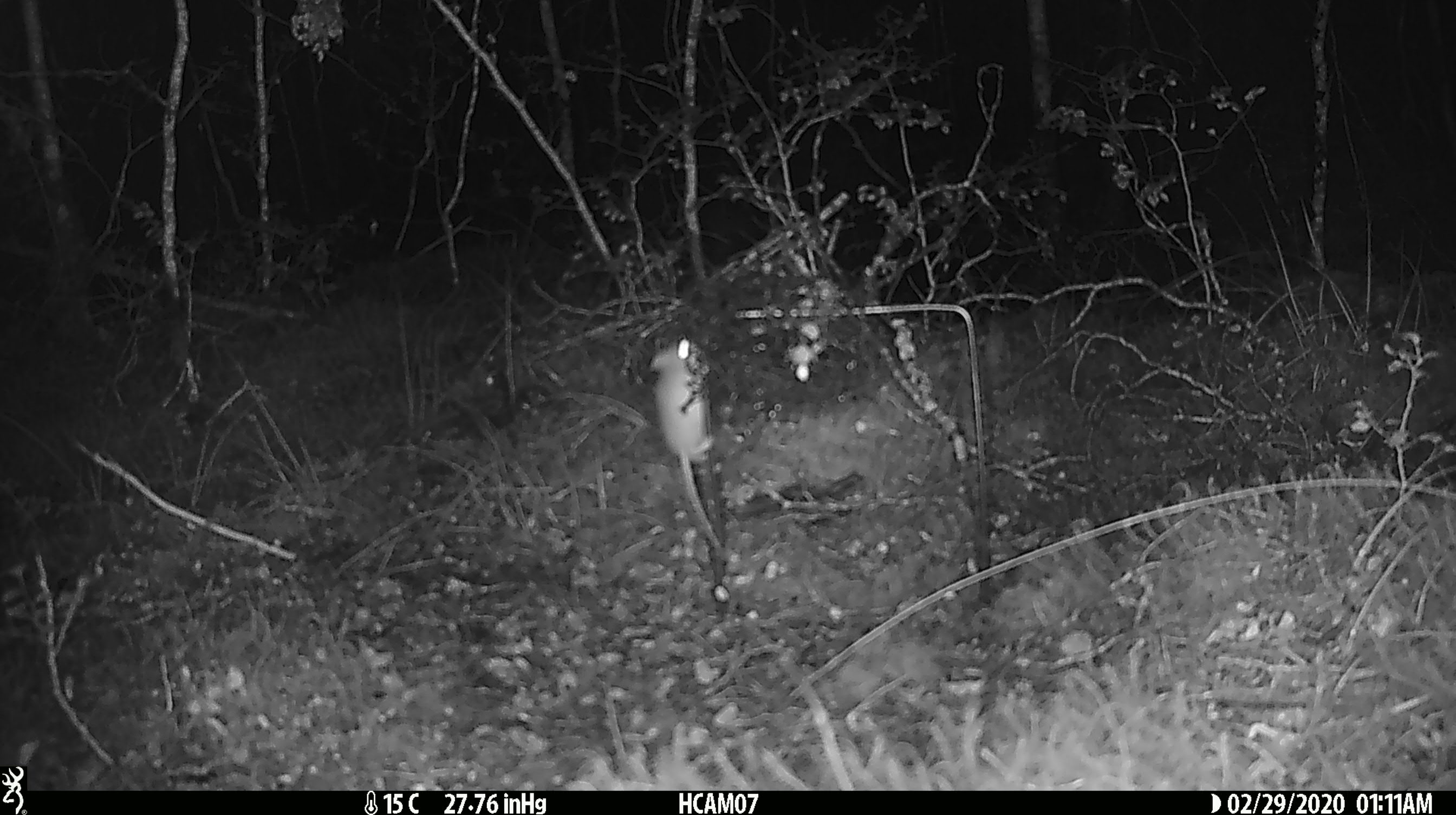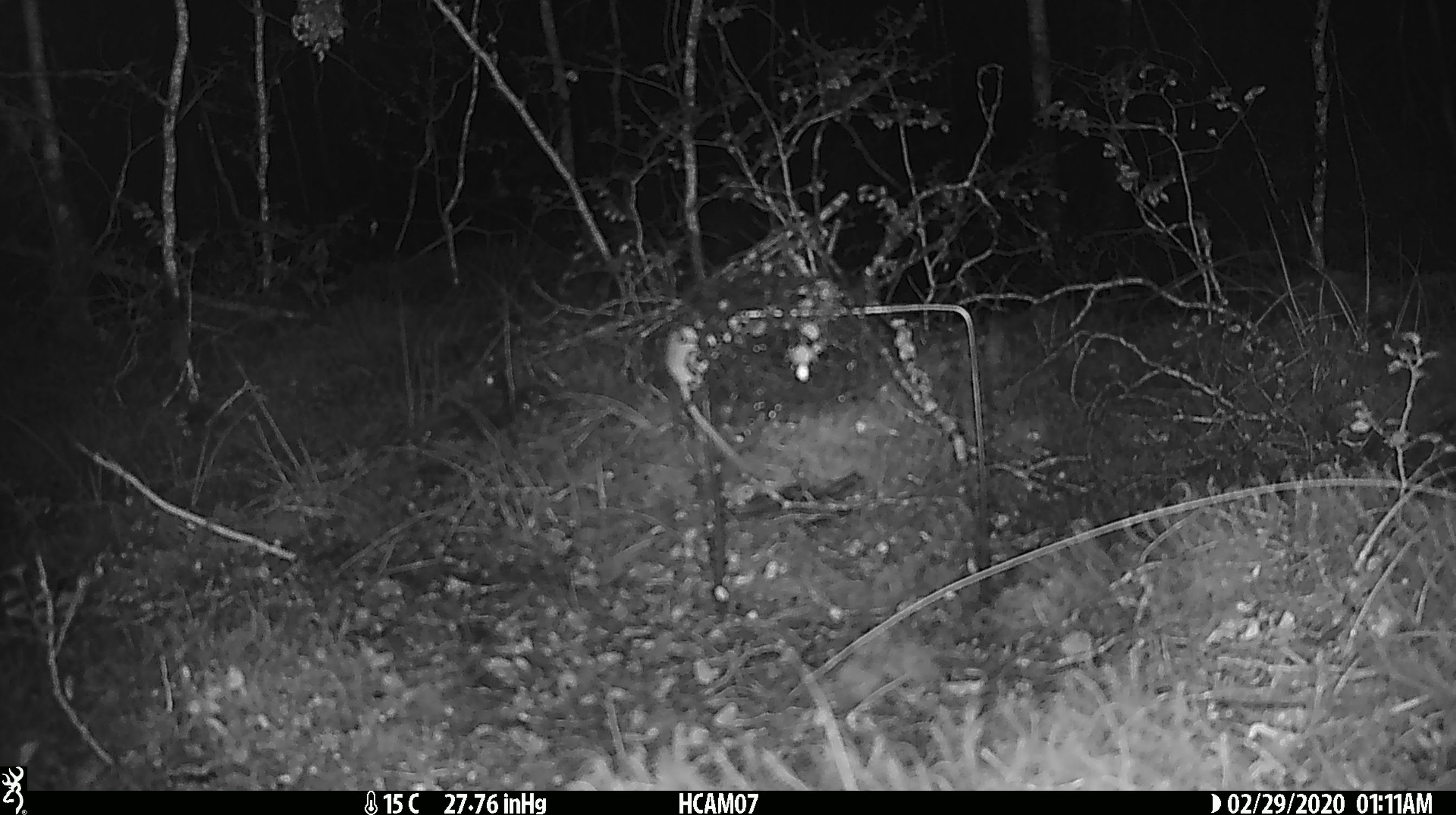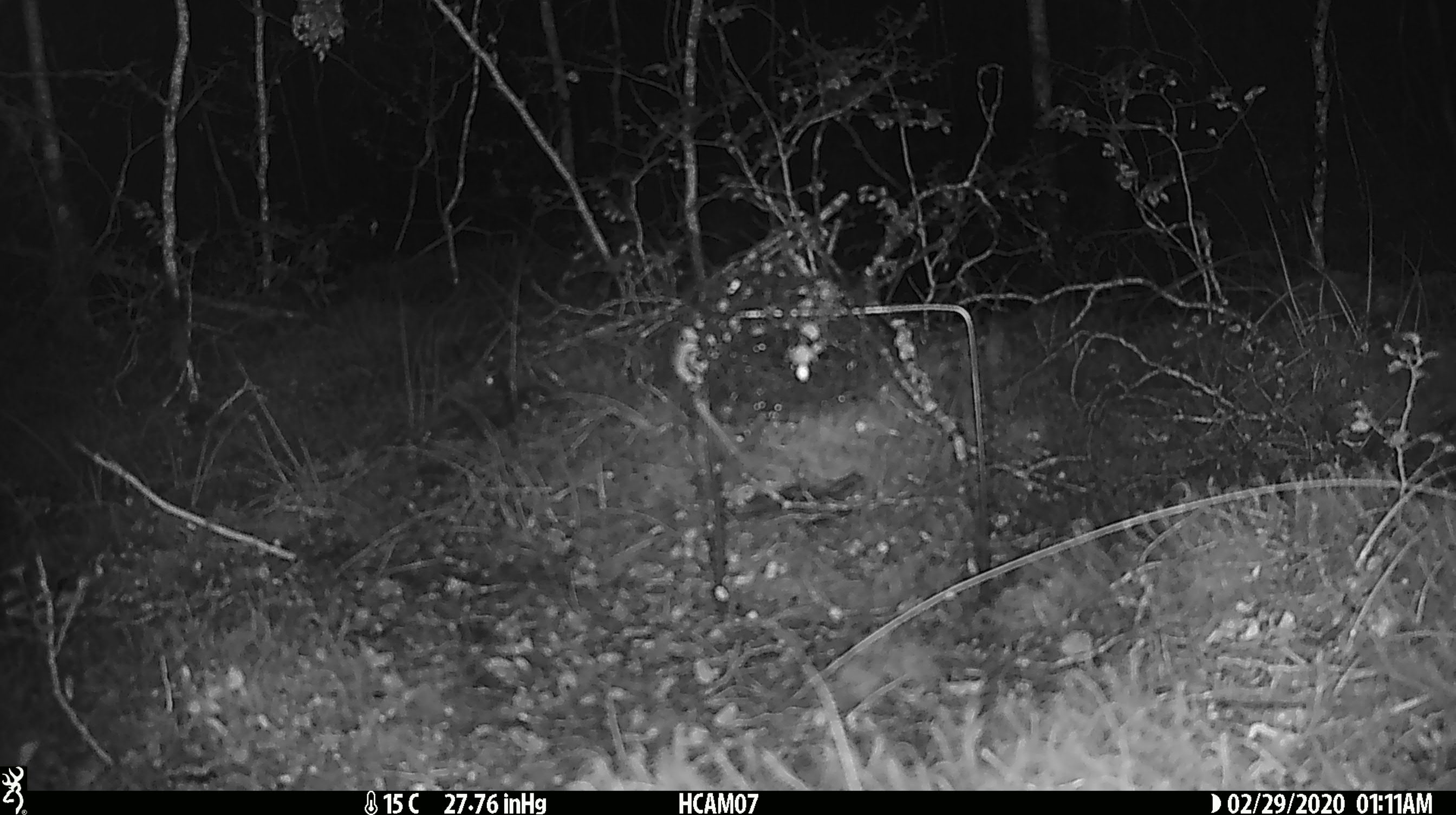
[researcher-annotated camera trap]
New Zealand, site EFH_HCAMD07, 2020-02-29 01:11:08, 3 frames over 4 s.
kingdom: Animalia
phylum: Chordata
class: Mammalia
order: Rodentia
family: Muridae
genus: Mus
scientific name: Mus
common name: mouse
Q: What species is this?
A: Mouse (Mus).